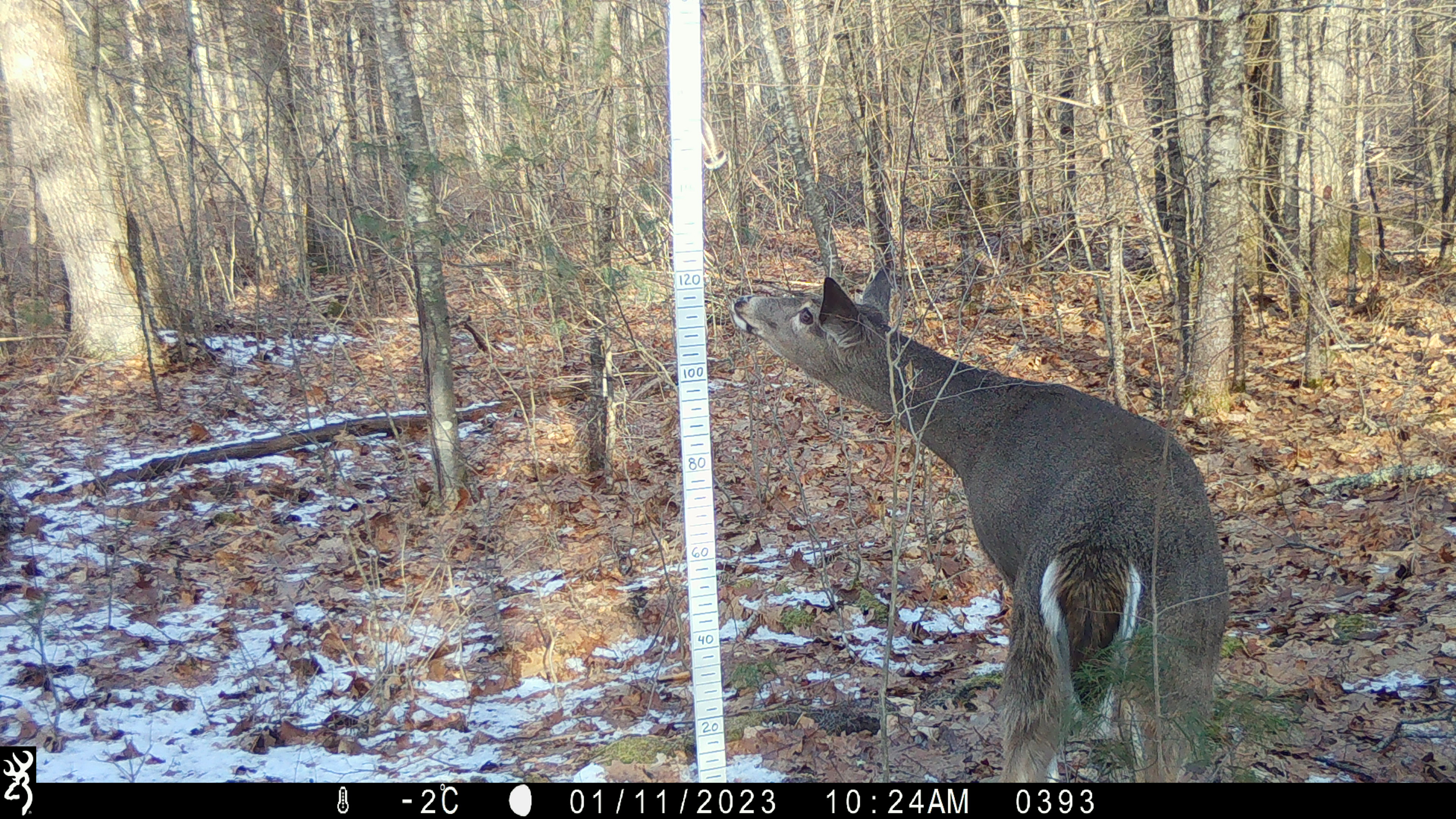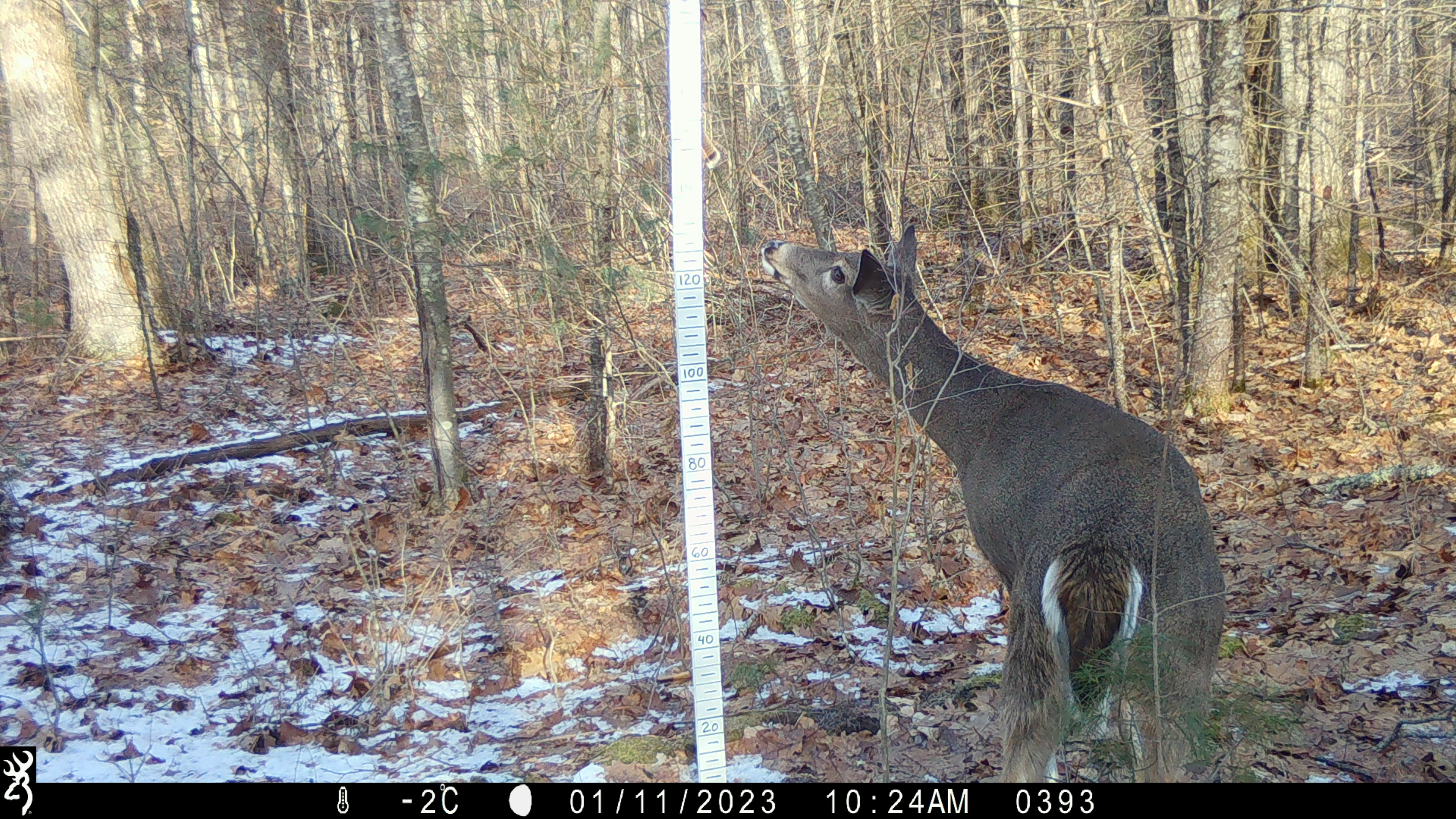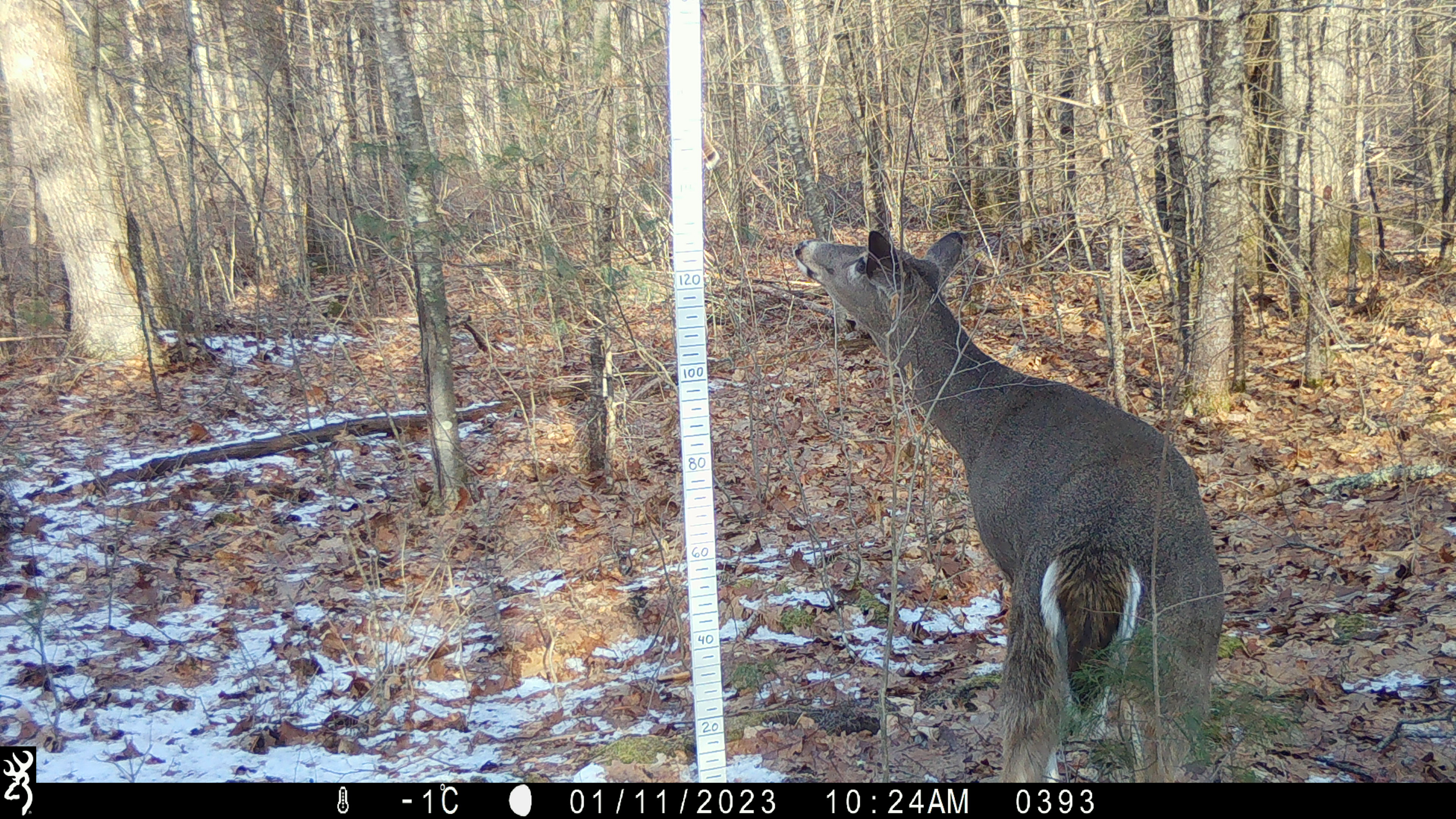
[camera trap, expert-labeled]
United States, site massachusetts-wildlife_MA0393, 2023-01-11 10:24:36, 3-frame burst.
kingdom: Animalia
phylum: Chordata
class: Mammalia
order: Artiodactyla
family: Cervidae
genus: Odocoileus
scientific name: Odocoileus virginianus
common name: white-tailed deer